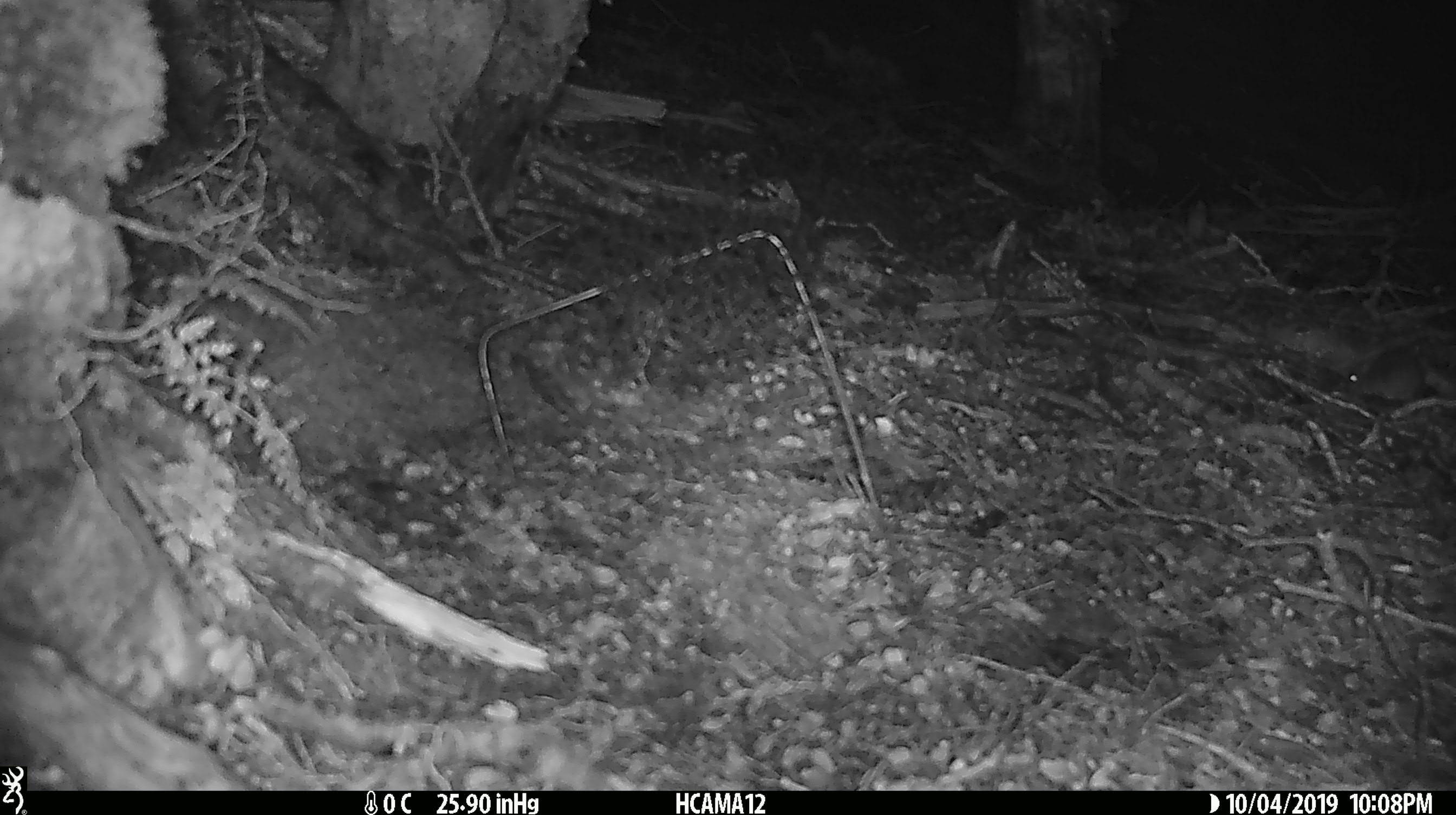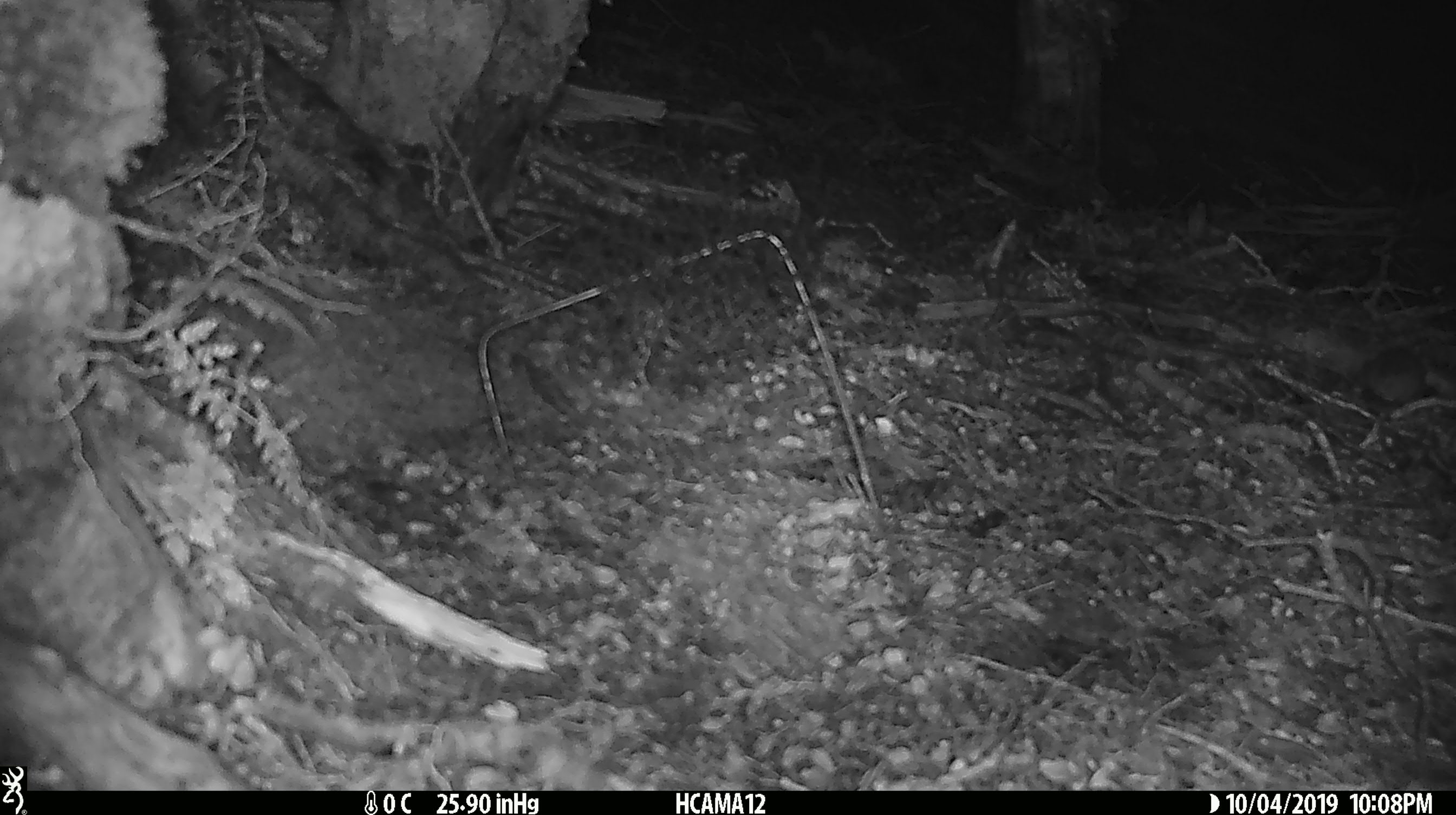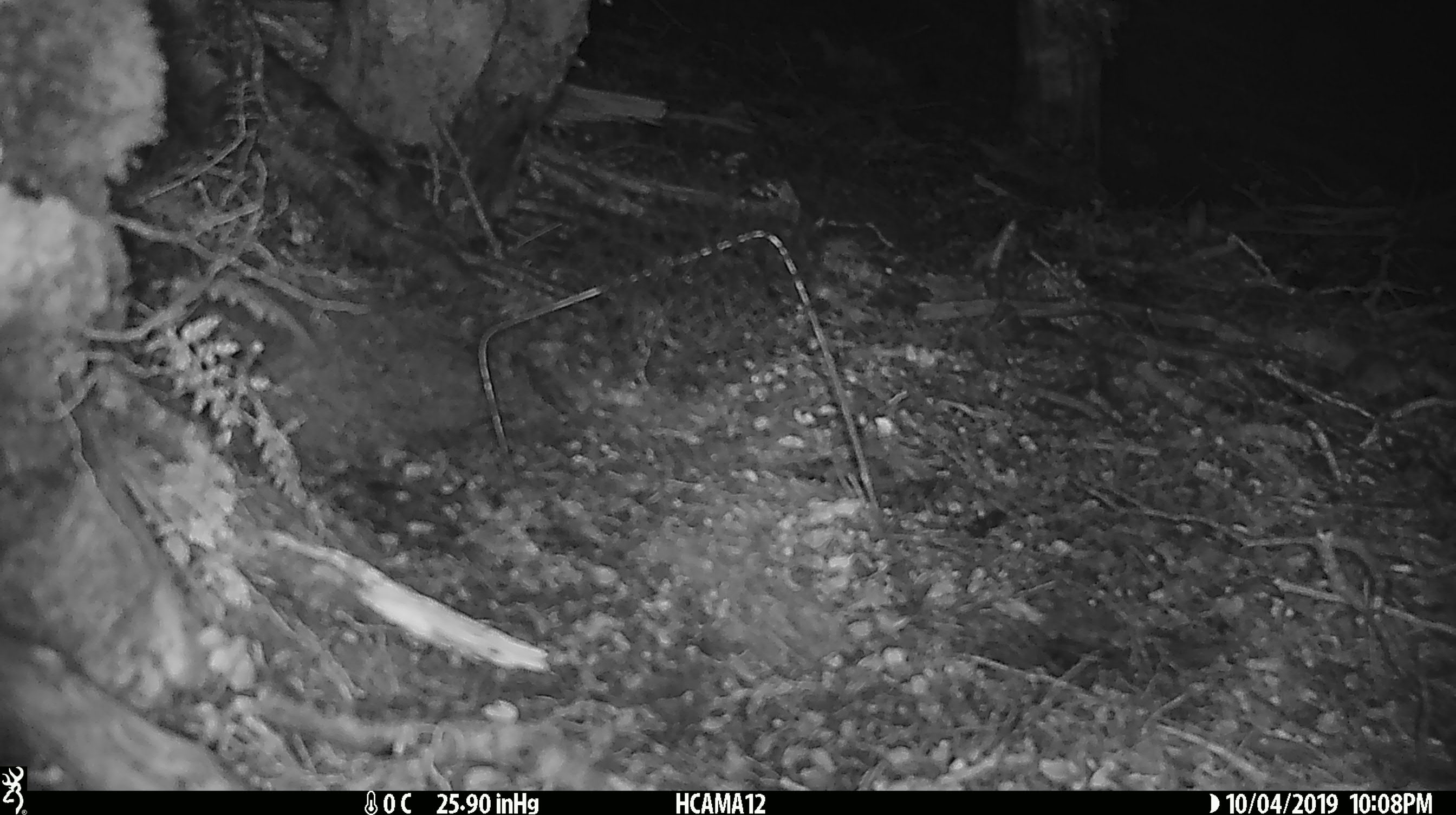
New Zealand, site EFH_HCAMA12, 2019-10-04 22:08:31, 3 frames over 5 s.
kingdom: Animalia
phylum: Chordata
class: Mammalia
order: Rodentia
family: Muridae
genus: Mus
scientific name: Mus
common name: mouse